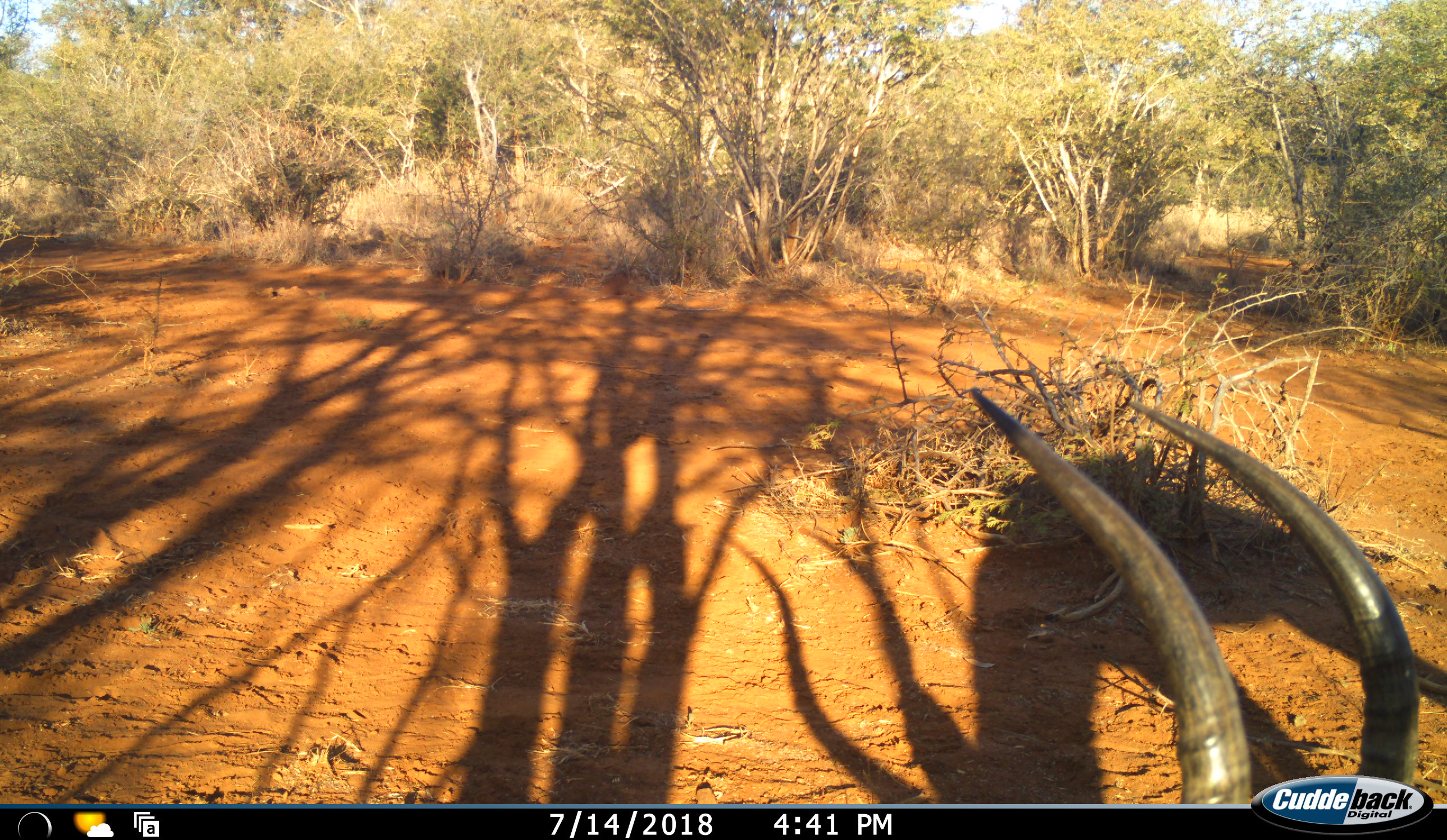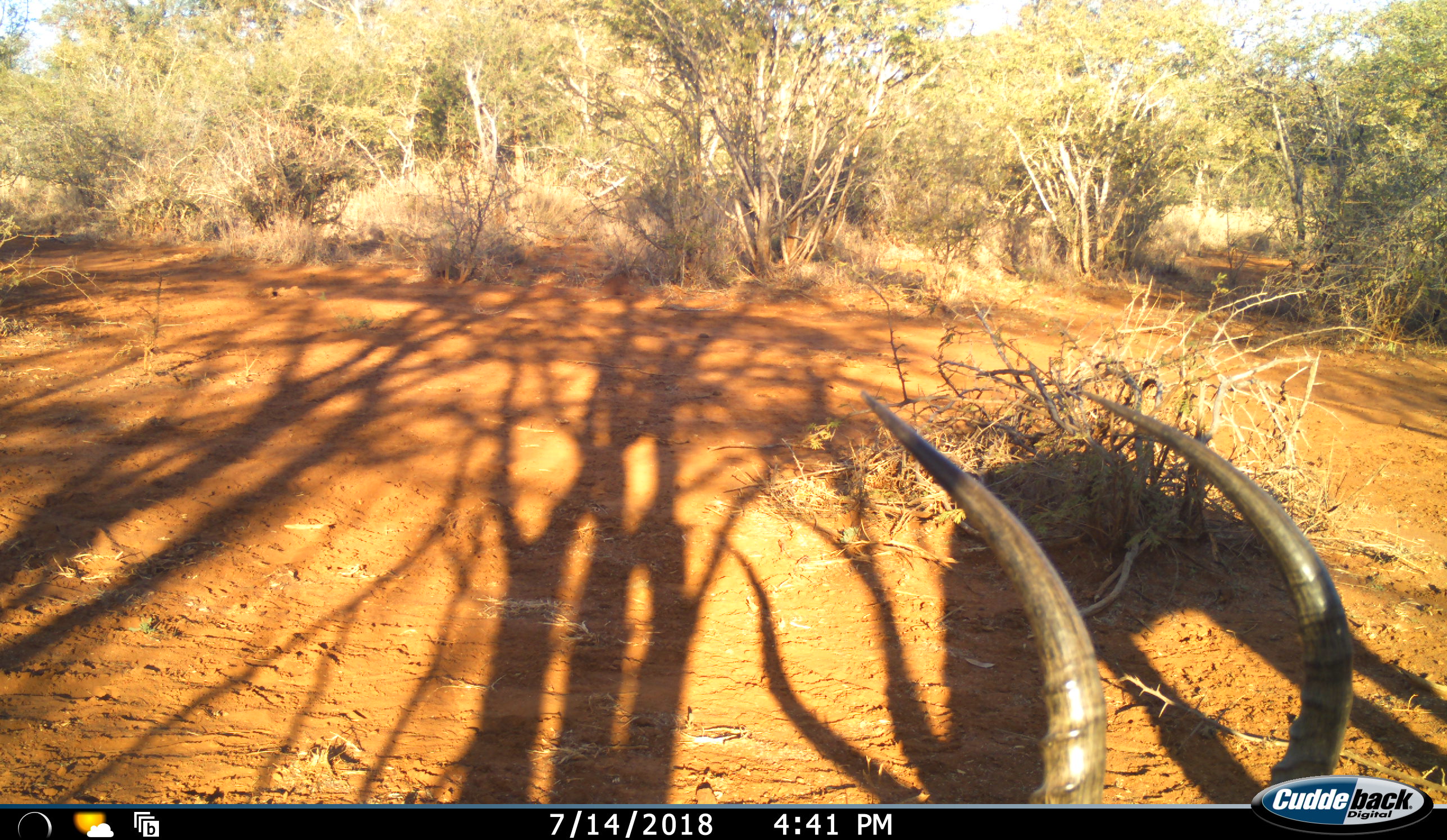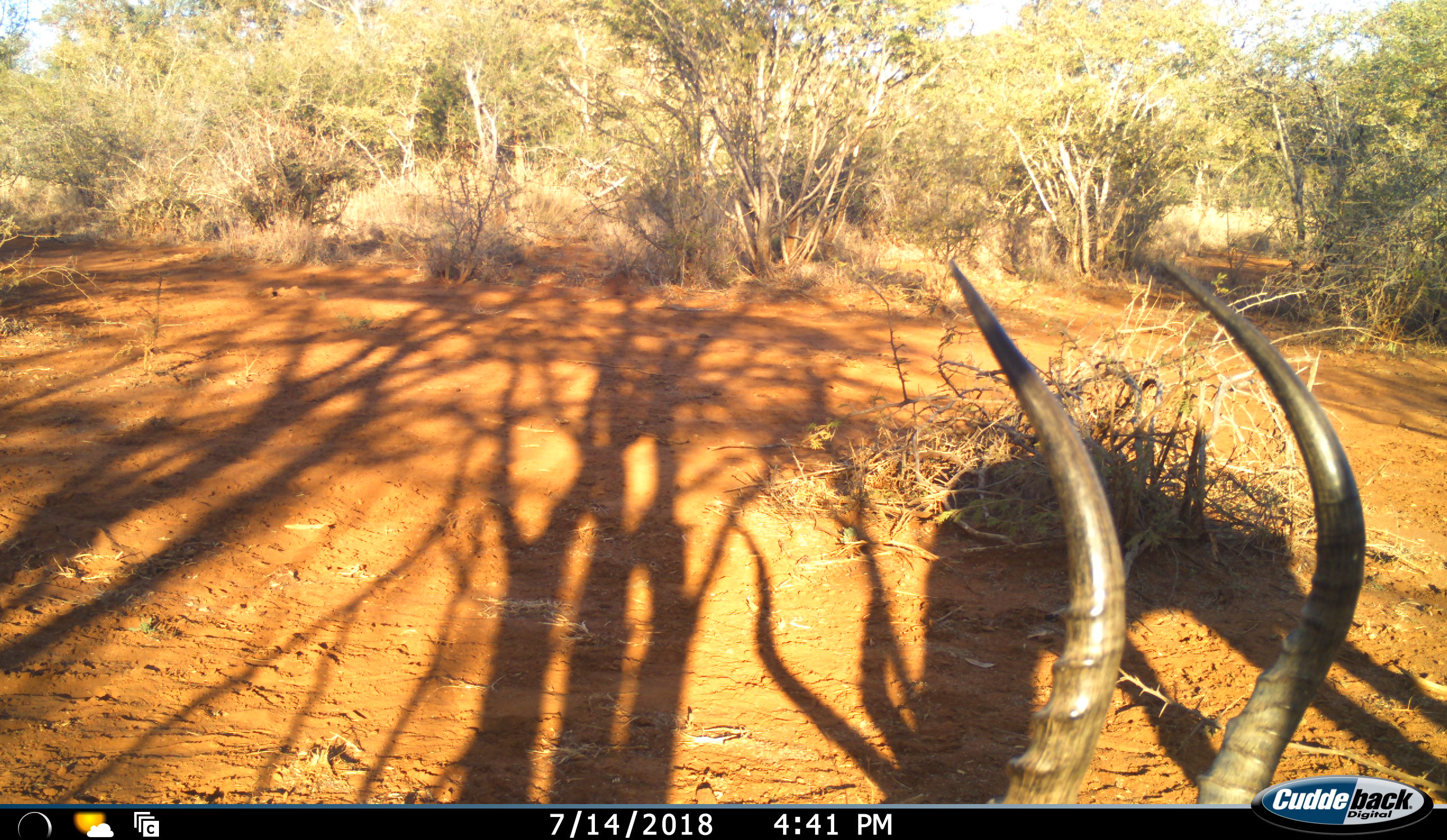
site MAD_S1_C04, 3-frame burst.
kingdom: Animalia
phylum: Chordata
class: Mammalia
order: Artiodactyla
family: Bovidae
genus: Aepyceros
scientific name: Aepyceros melampus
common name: impala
Impala (Aepyceros melampus), count 1. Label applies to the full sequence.